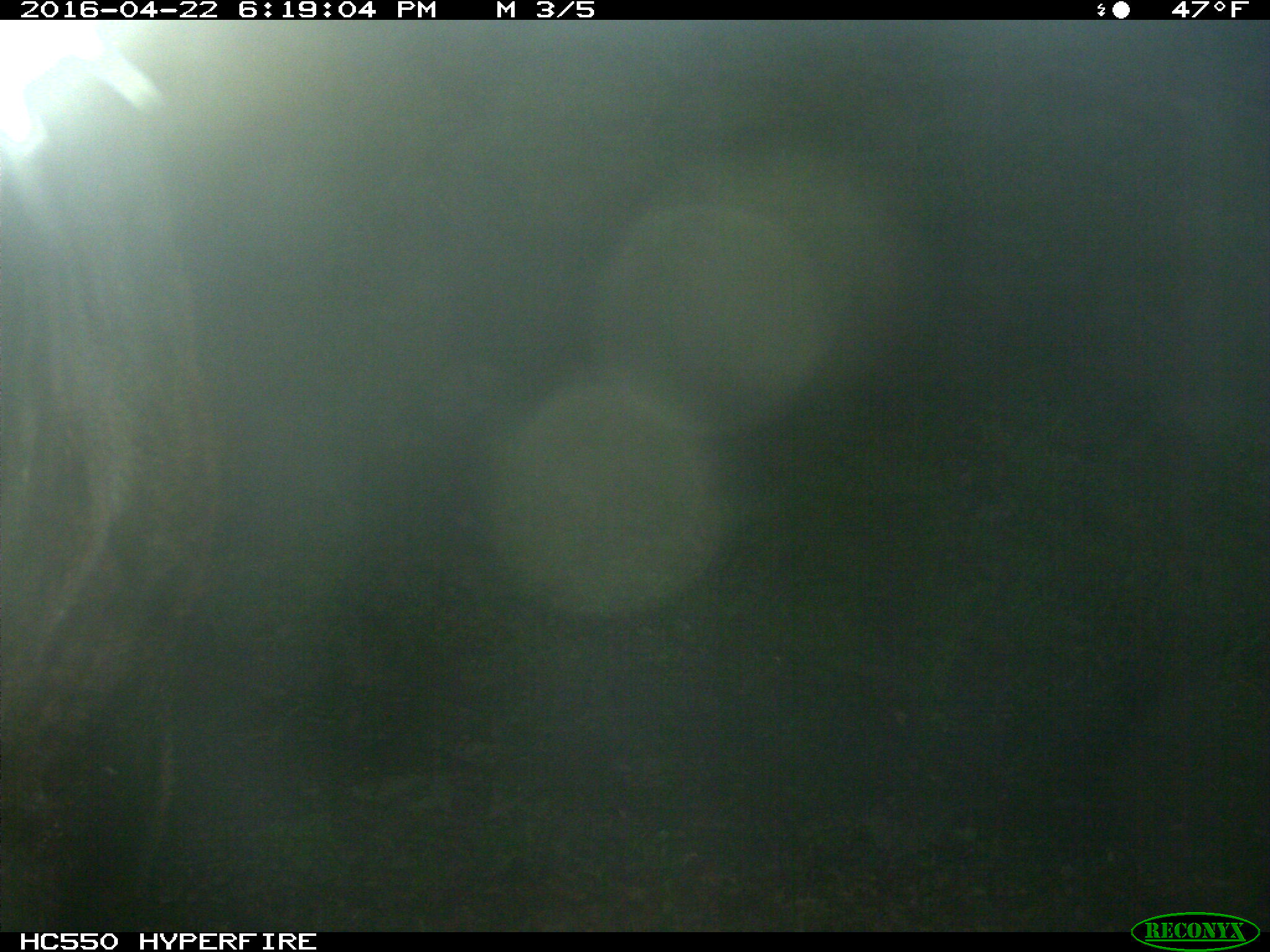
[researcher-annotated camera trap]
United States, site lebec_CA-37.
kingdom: Animalia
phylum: Chordata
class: Mammalia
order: Artiodactyla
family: Bovidae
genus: Bos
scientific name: Bos taurus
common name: domestic cow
Bos taurus (domestic cow).